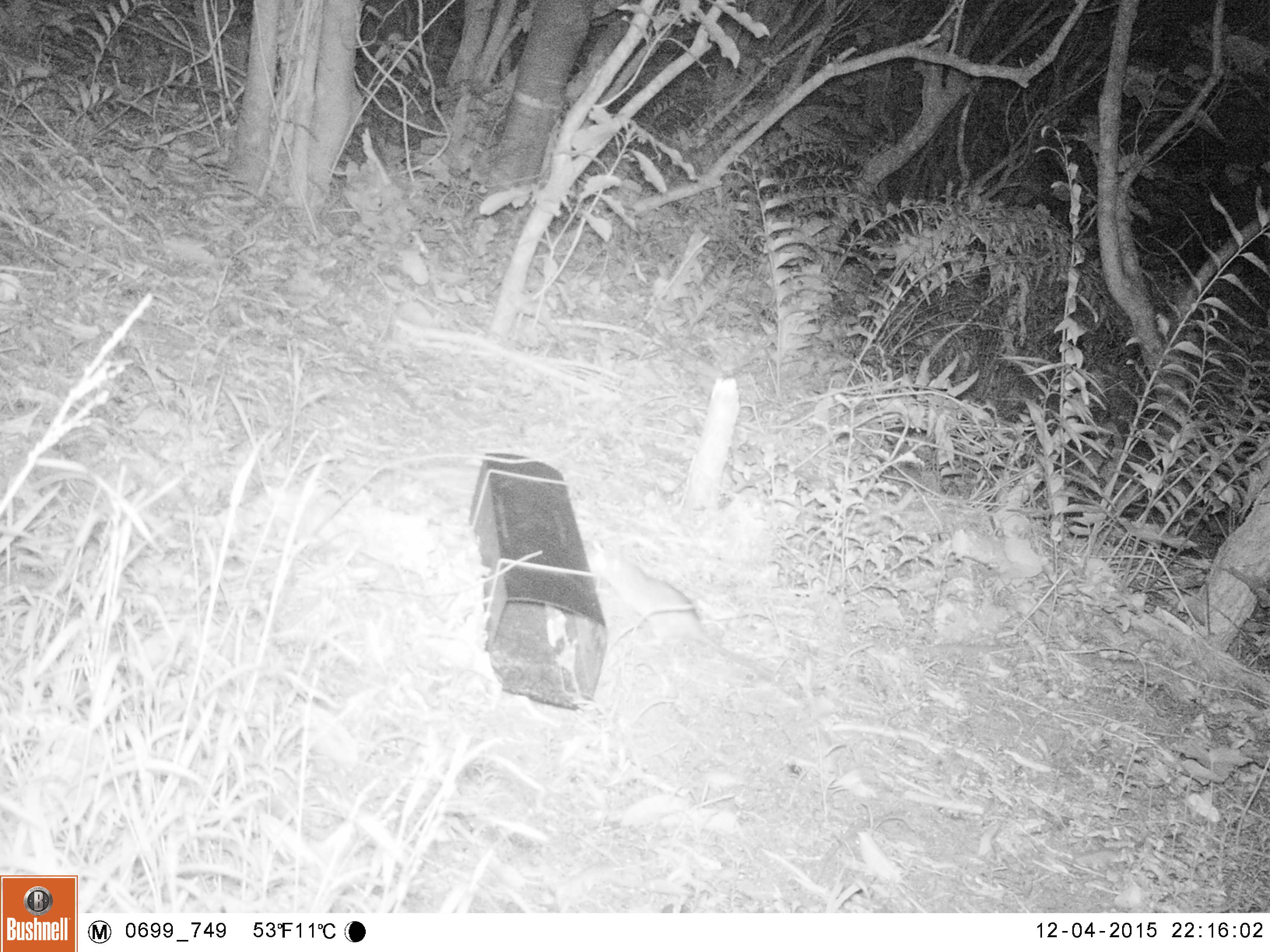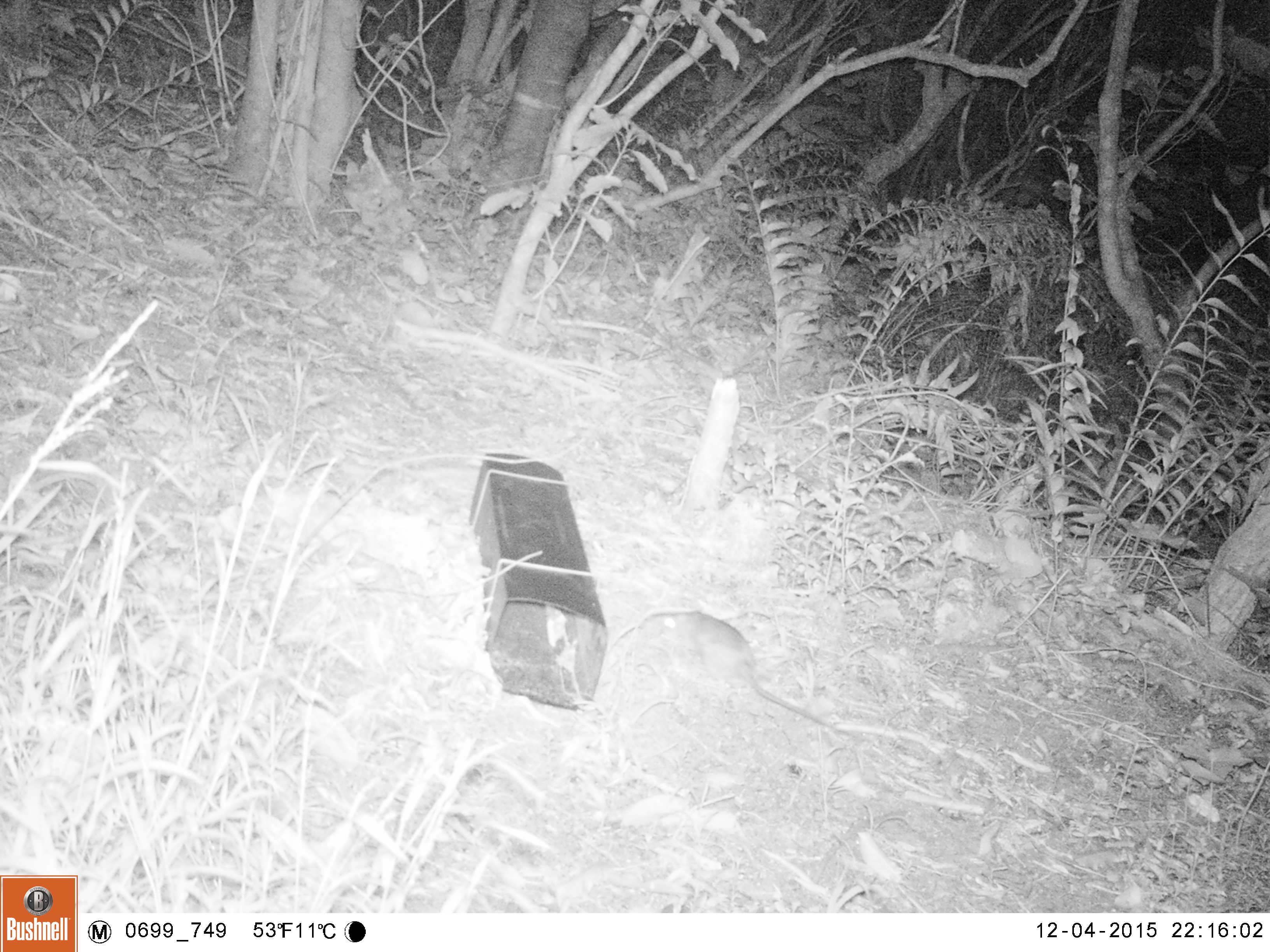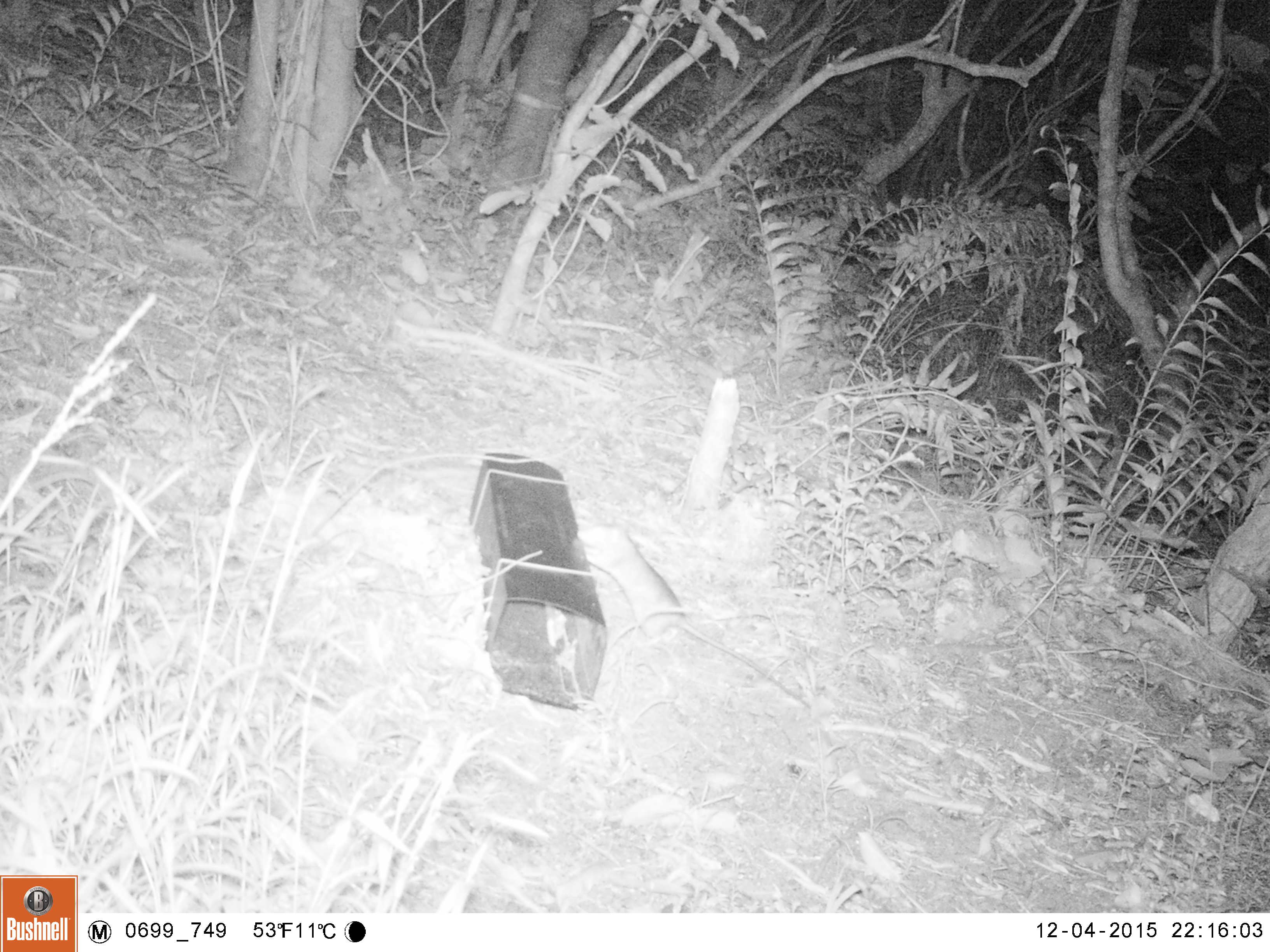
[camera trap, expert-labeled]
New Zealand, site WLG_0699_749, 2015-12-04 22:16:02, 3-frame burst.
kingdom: Animalia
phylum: Chordata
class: Mammalia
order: Rodentia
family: Muridae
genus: Rattus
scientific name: Rattus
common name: rat